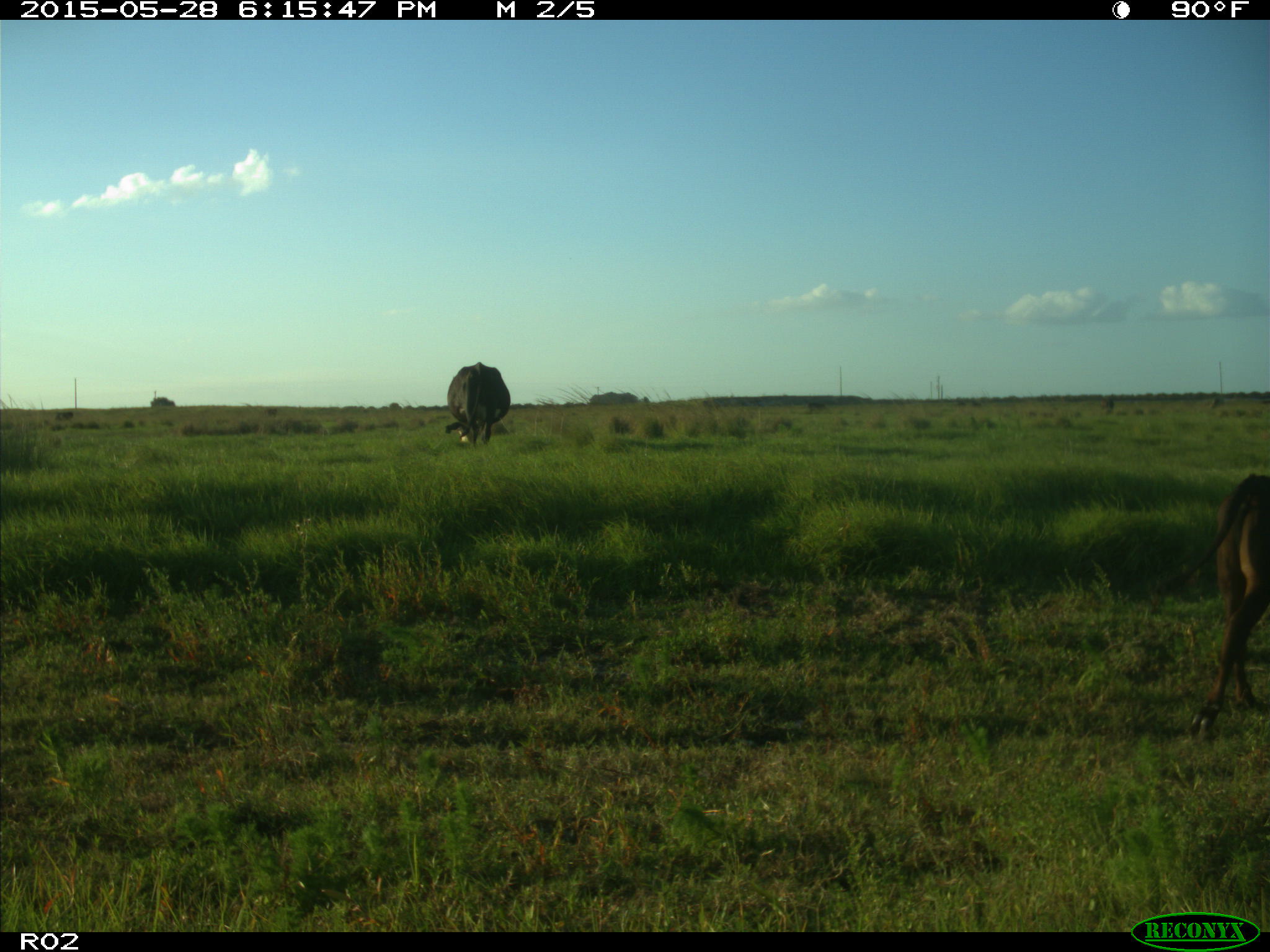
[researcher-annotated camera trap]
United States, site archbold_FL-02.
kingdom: Animalia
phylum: Chordata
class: Mammalia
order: Artiodactyla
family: Bovidae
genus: Bos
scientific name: Bos taurus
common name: domestic cow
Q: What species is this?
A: Bos taurus (domestic cow).